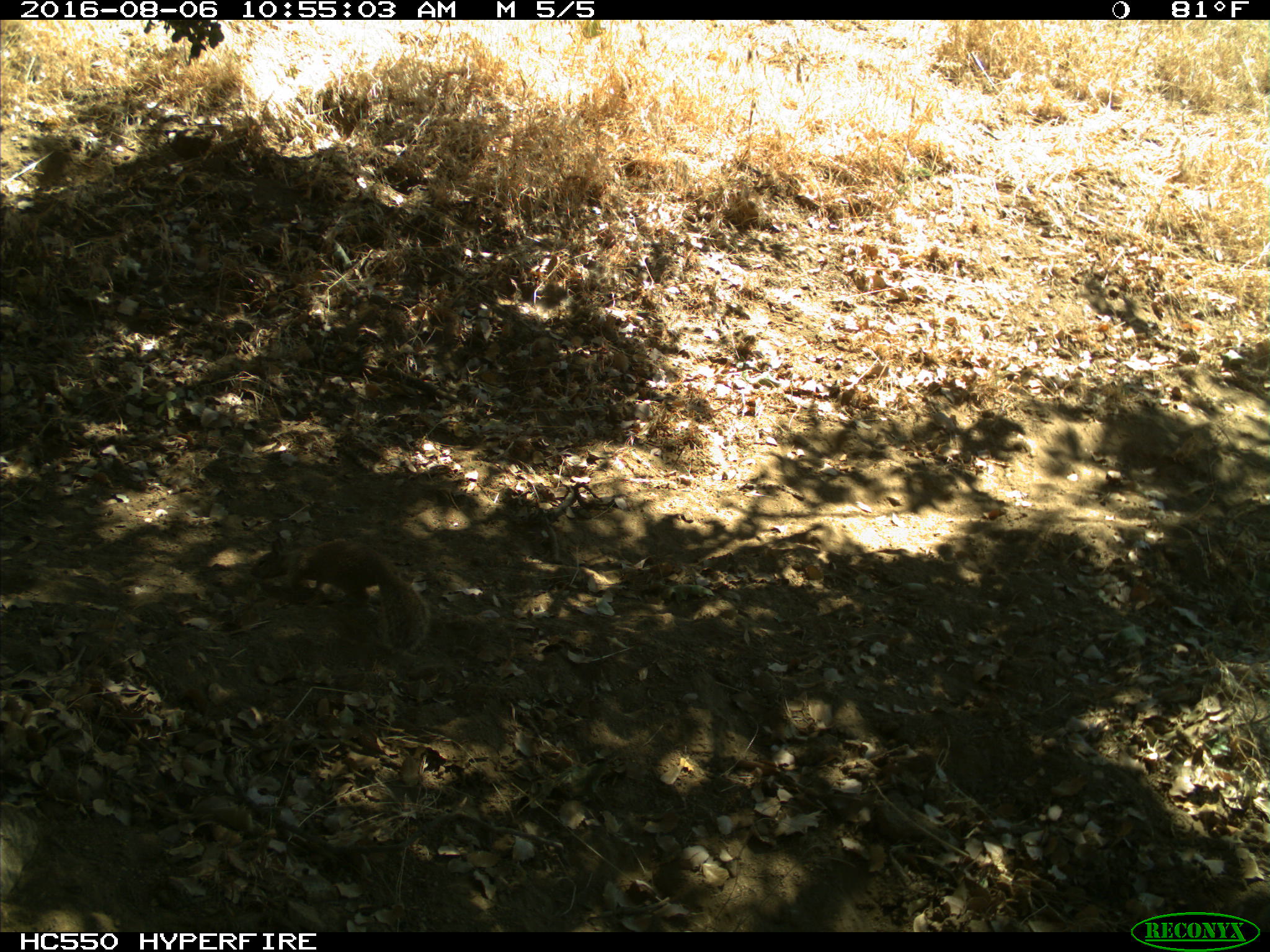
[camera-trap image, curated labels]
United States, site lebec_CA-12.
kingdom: Animalia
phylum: Chordata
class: Mammalia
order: Rodentia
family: Sciuridae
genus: Otospermophilus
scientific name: Otospermophilus beecheyi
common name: california ground squirrel